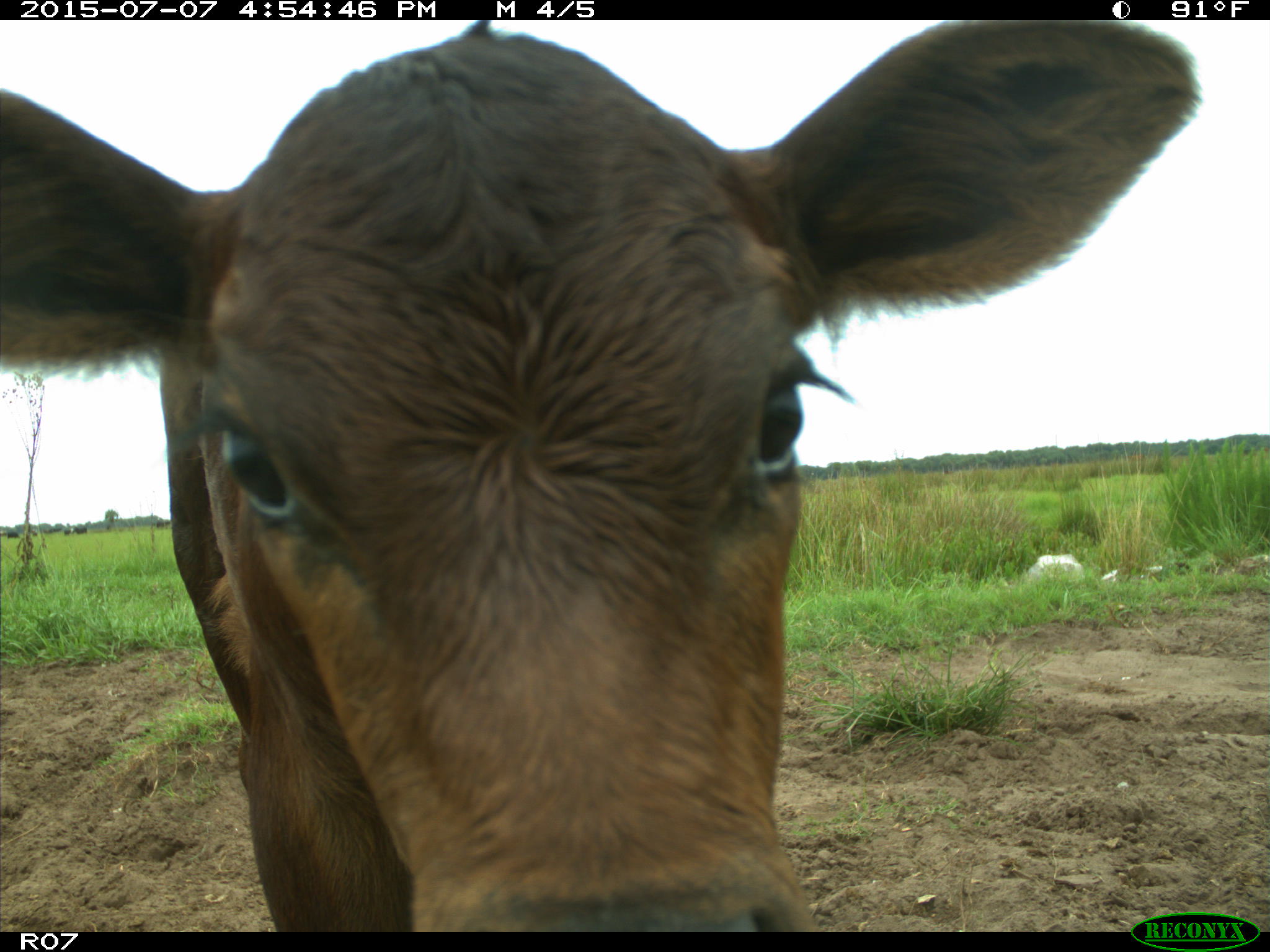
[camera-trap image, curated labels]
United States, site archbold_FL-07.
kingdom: Animalia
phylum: Chordata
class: Mammalia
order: Artiodactyla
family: Bovidae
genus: Bos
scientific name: Bos taurus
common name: domestic cow